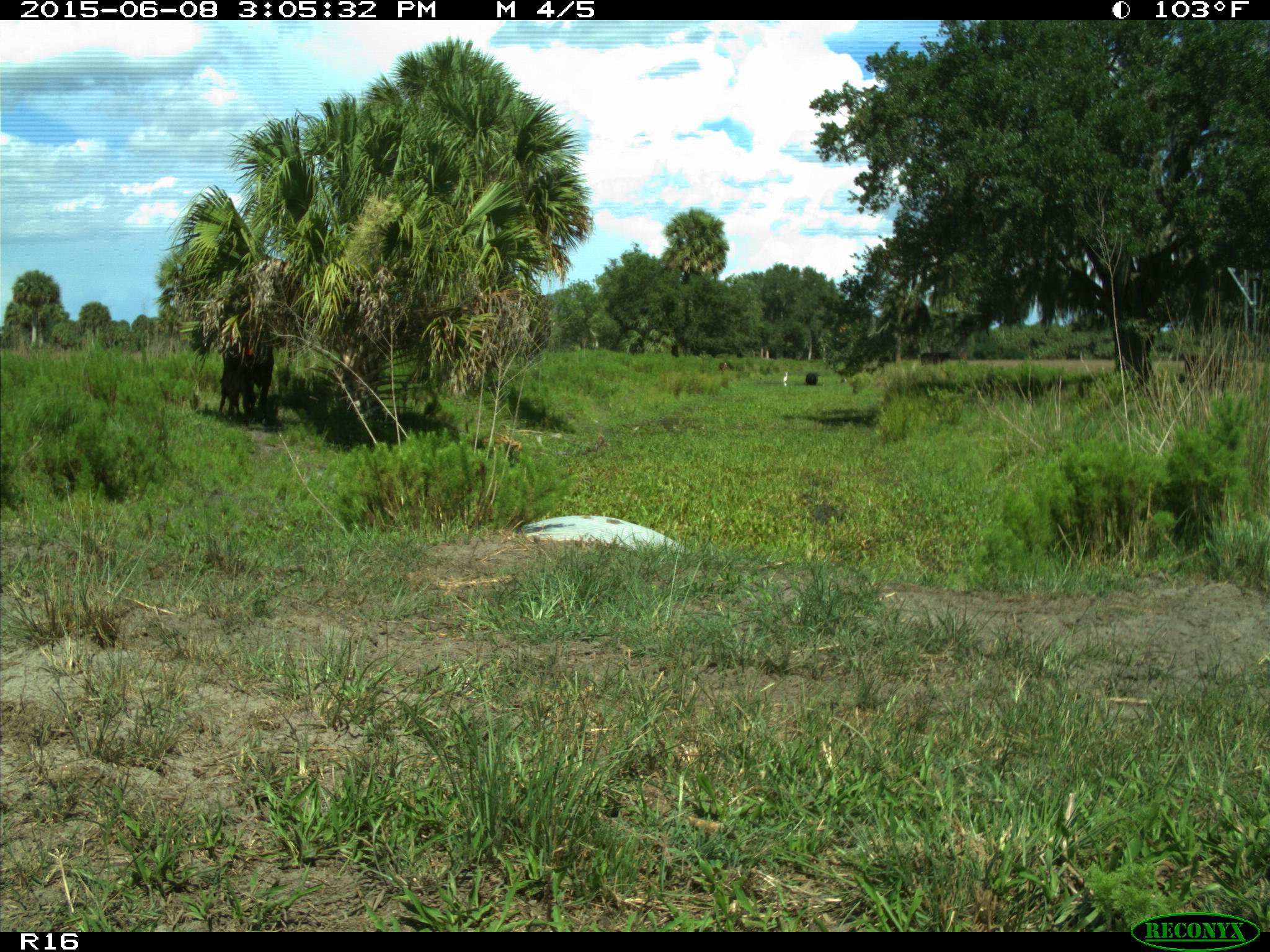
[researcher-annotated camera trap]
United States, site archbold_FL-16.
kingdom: Animalia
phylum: Chordata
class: Mammalia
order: Artiodactyla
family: Bovidae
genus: Bos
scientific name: Bos taurus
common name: domestic cow